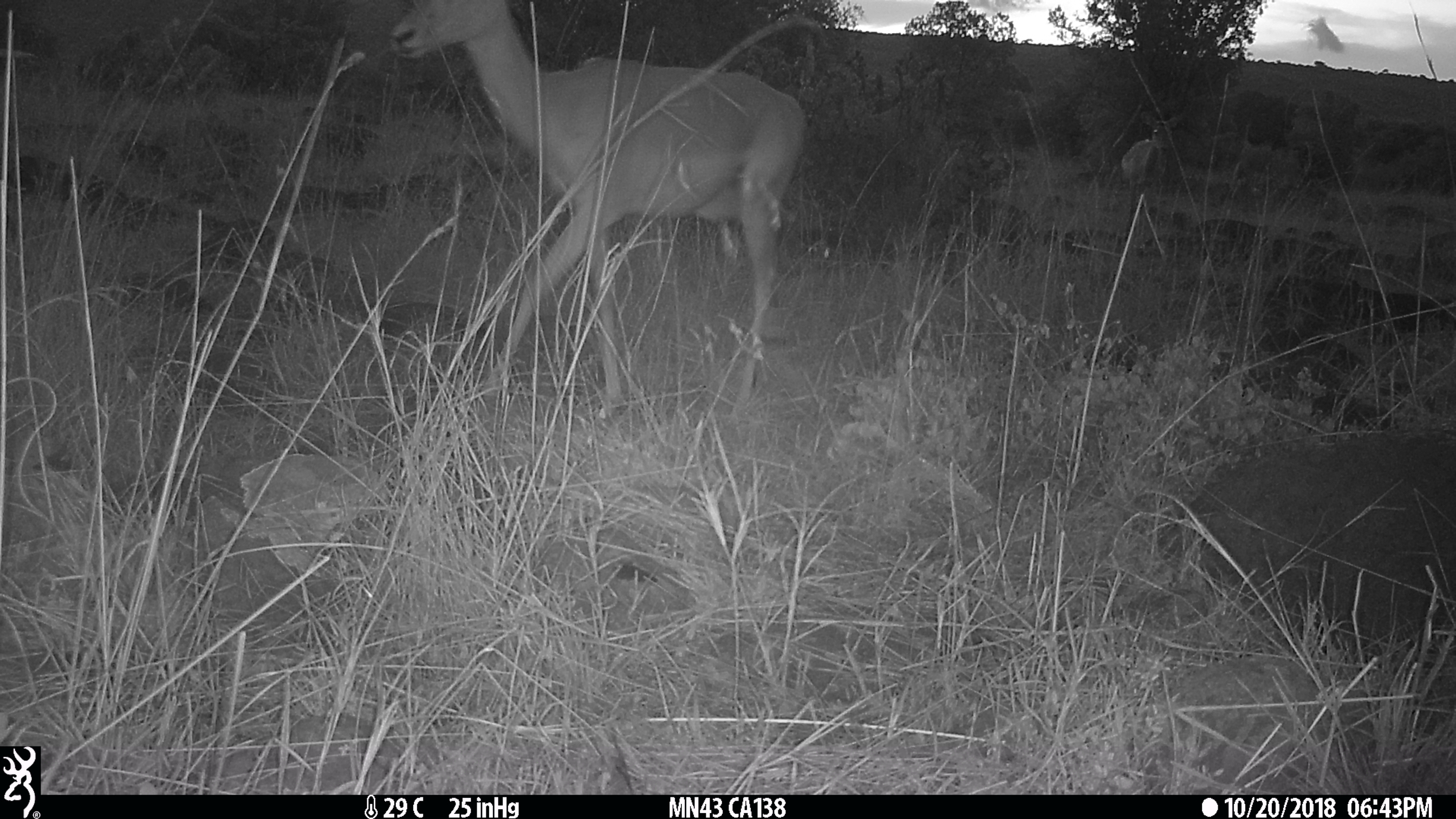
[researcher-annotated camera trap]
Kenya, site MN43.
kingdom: Animalia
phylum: Chordata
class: Mammalia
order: Artiodactyla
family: Bovidae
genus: Aepyceros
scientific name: Aepyceros melampus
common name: impala